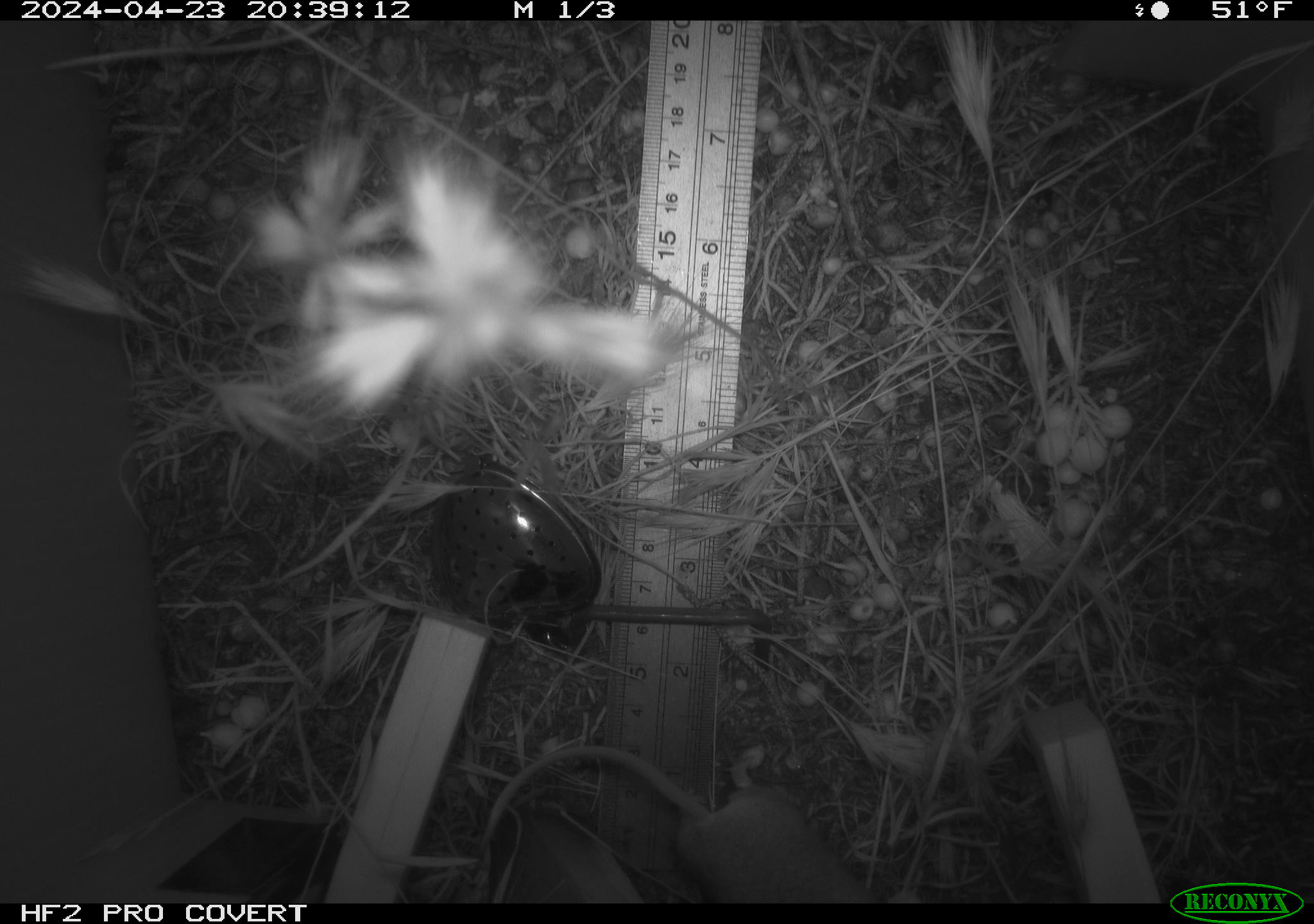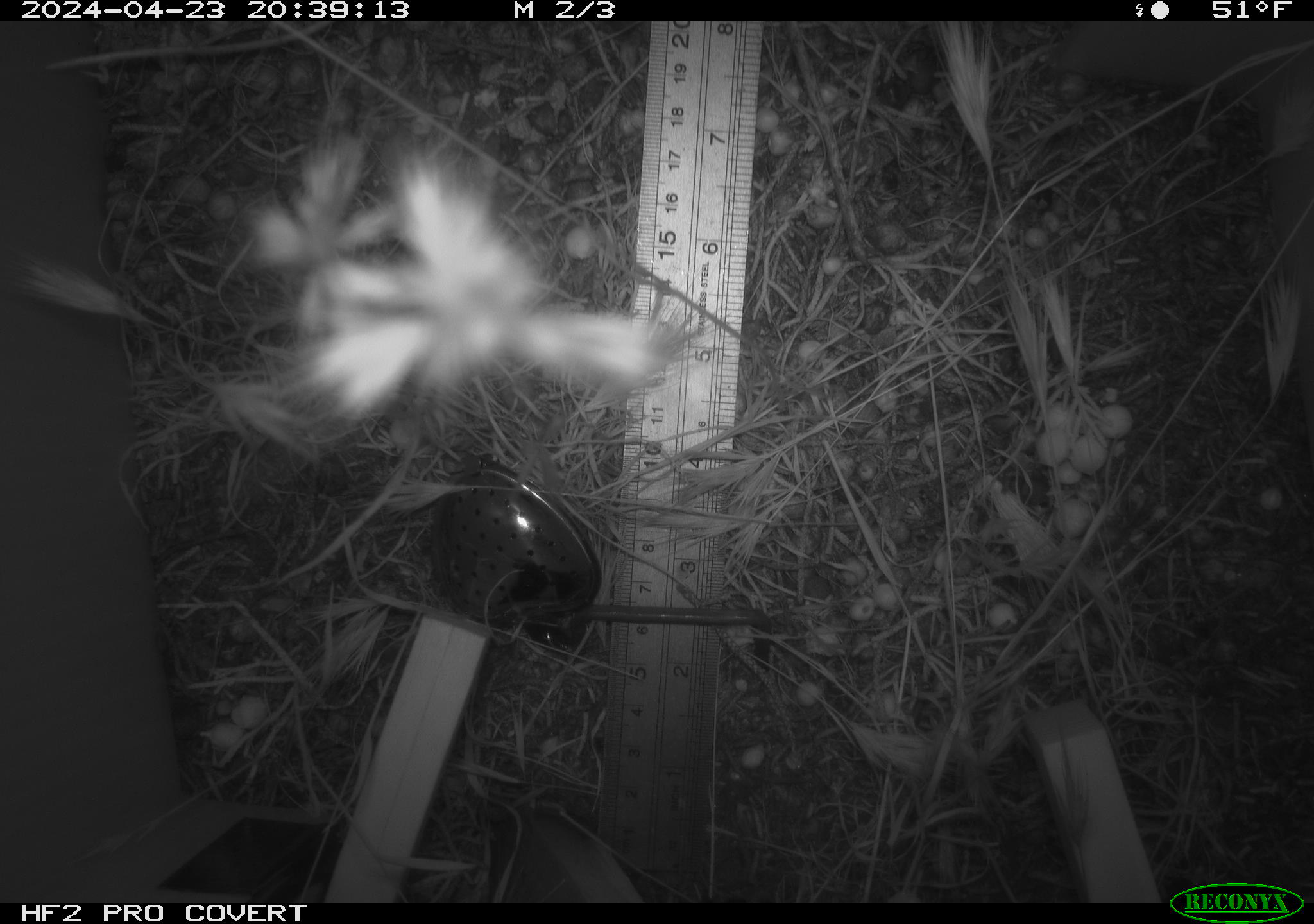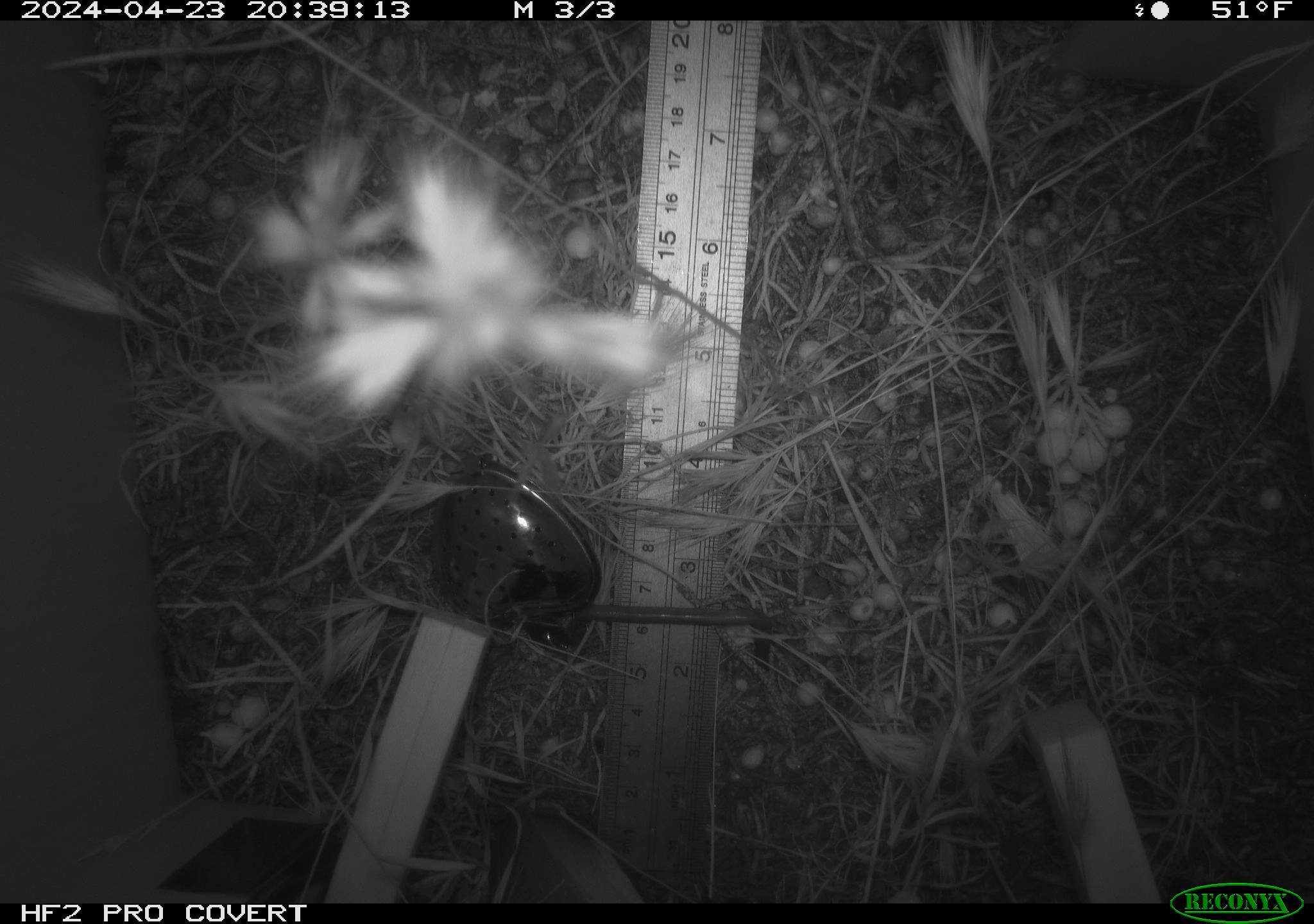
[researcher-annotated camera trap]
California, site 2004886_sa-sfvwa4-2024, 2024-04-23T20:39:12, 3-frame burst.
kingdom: Animalia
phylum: Chordata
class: Mammalia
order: Rodentia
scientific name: Rodentia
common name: mouse species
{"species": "mouse species (Rodentia)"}